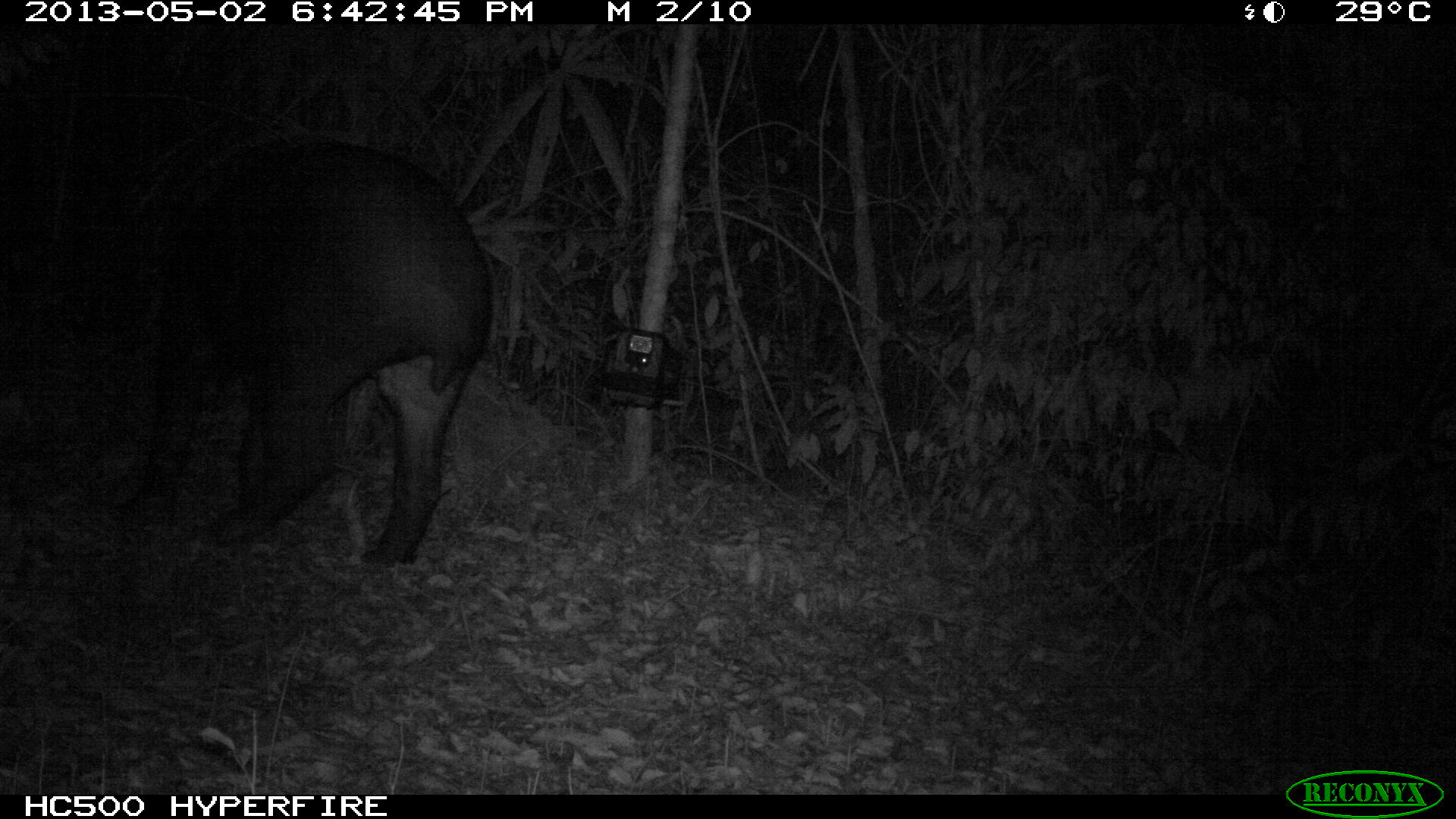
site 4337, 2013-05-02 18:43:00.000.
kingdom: Animalia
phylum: Chordata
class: Mammalia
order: Perissodactyla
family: Tapiridae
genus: Tapirus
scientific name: Tapirus bairdii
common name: baird's tapir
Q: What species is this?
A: Tapirus bairdii (baird's tapir).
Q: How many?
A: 1.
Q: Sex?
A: Female.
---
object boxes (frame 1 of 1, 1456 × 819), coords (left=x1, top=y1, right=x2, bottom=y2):
tapirus bairdii: (left=111, top=136, right=492, bottom=564)